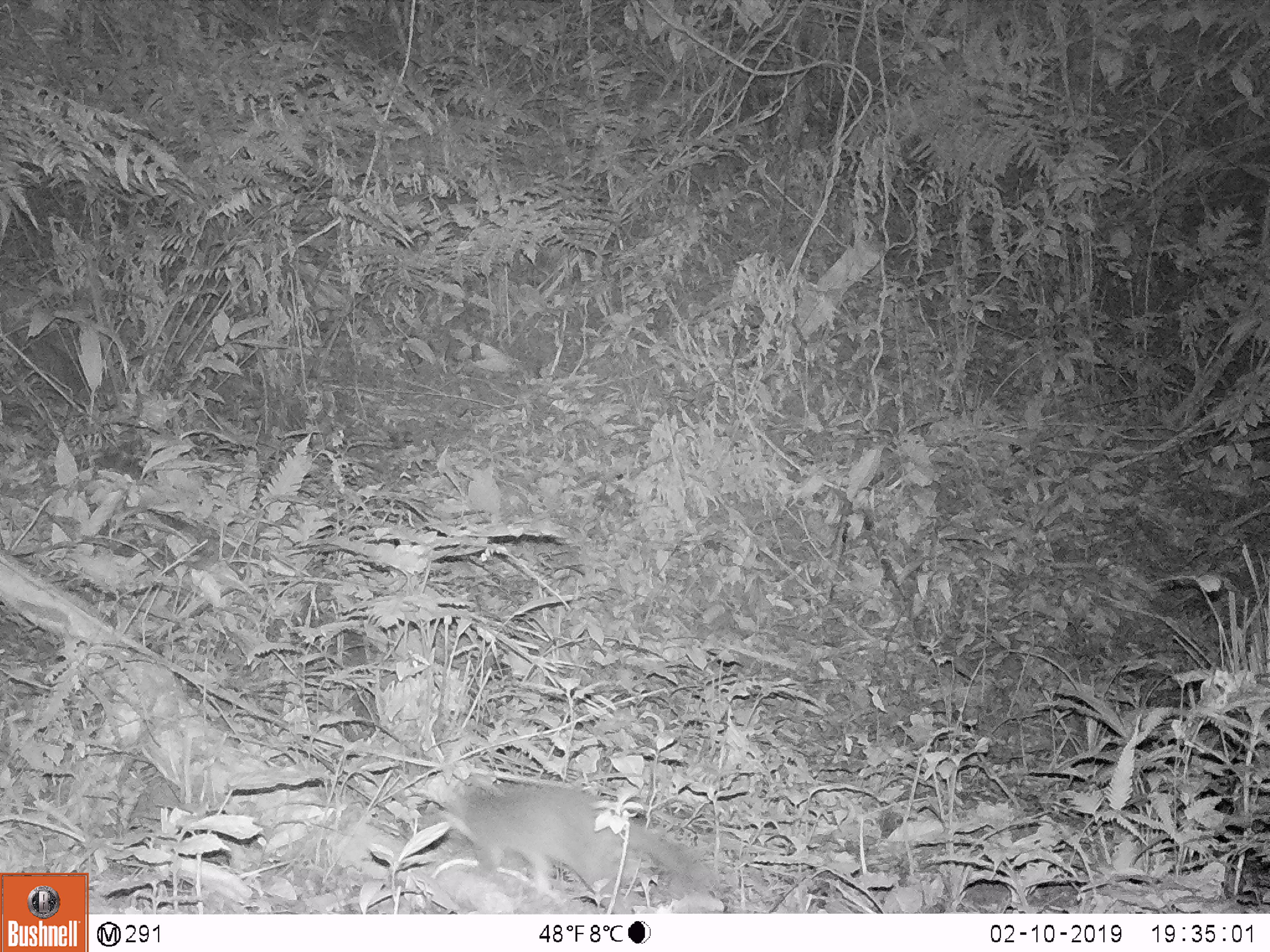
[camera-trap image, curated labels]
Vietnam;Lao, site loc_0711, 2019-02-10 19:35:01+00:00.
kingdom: Animalia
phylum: Chordata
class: Mammalia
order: Carnivora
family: Mustelidae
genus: Melogale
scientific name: Melogale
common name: ferret badger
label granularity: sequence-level